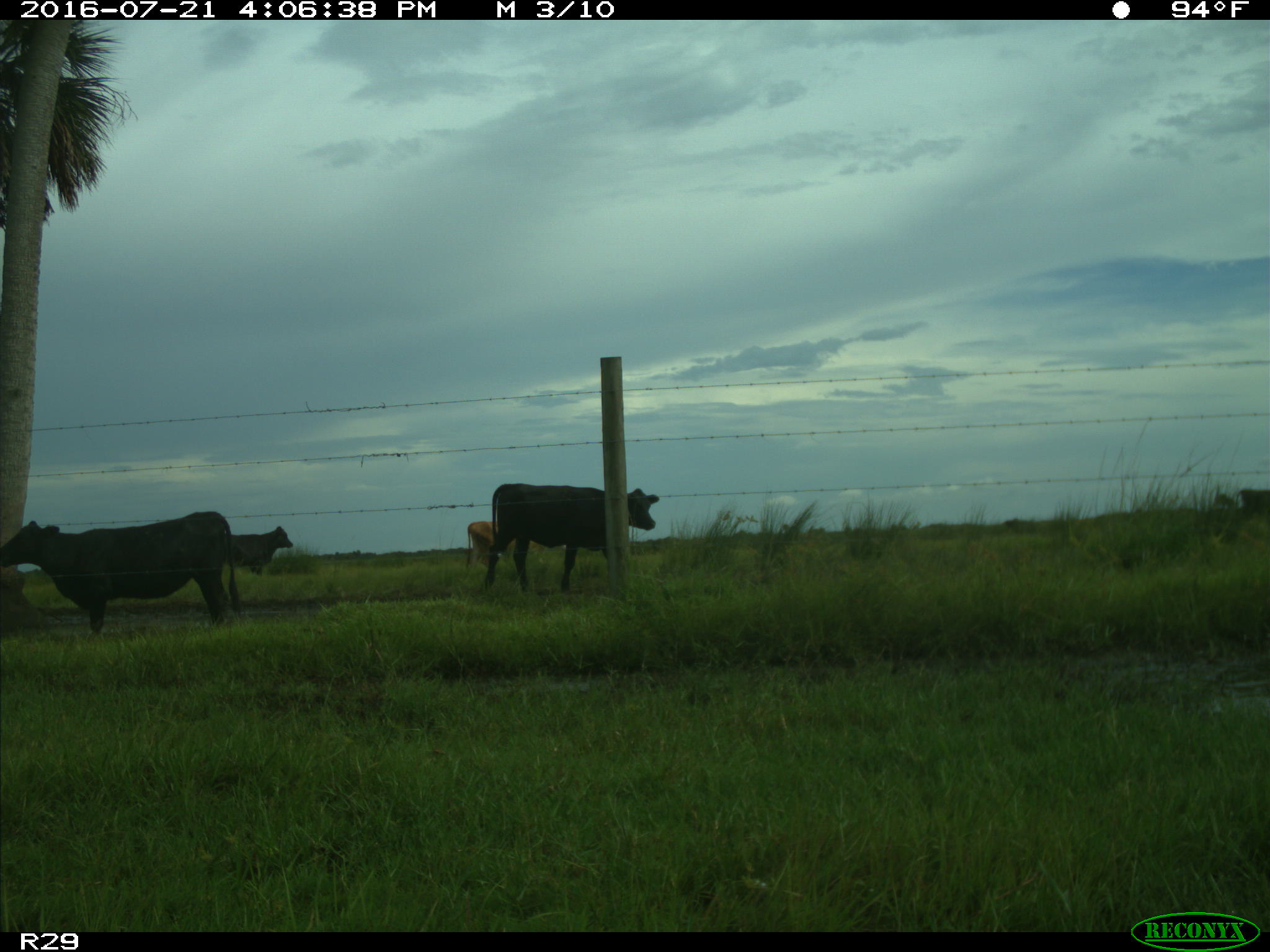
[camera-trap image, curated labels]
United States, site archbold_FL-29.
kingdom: Animalia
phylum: Chordata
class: Mammalia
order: Artiodactyla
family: Bovidae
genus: Bos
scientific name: Bos taurus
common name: domestic cow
Bos taurus (domestic cow).